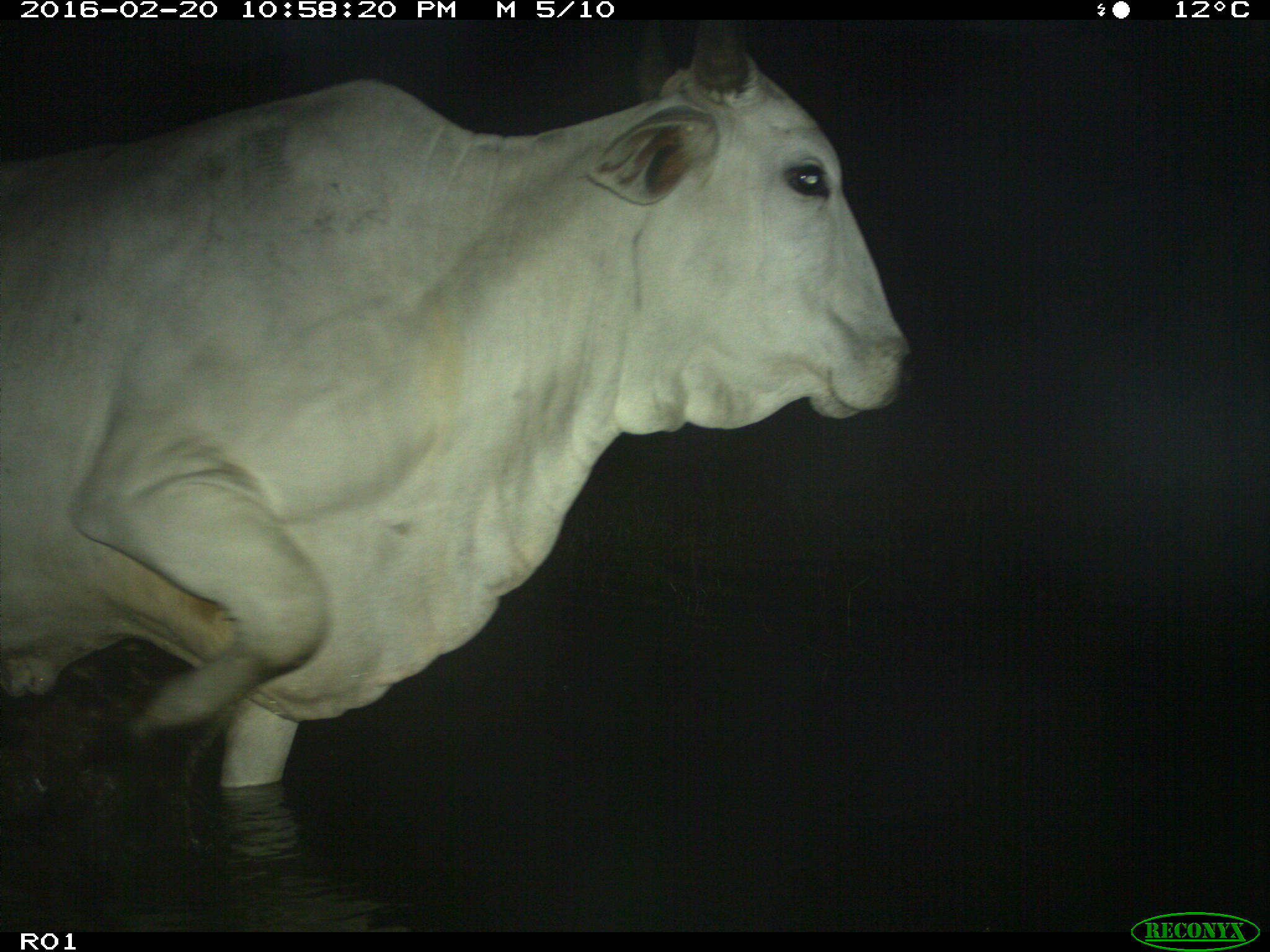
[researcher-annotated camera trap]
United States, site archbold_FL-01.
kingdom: Animalia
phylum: Chordata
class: Mammalia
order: Artiodactyla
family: Bovidae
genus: Bos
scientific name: Bos taurus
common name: domestic cow